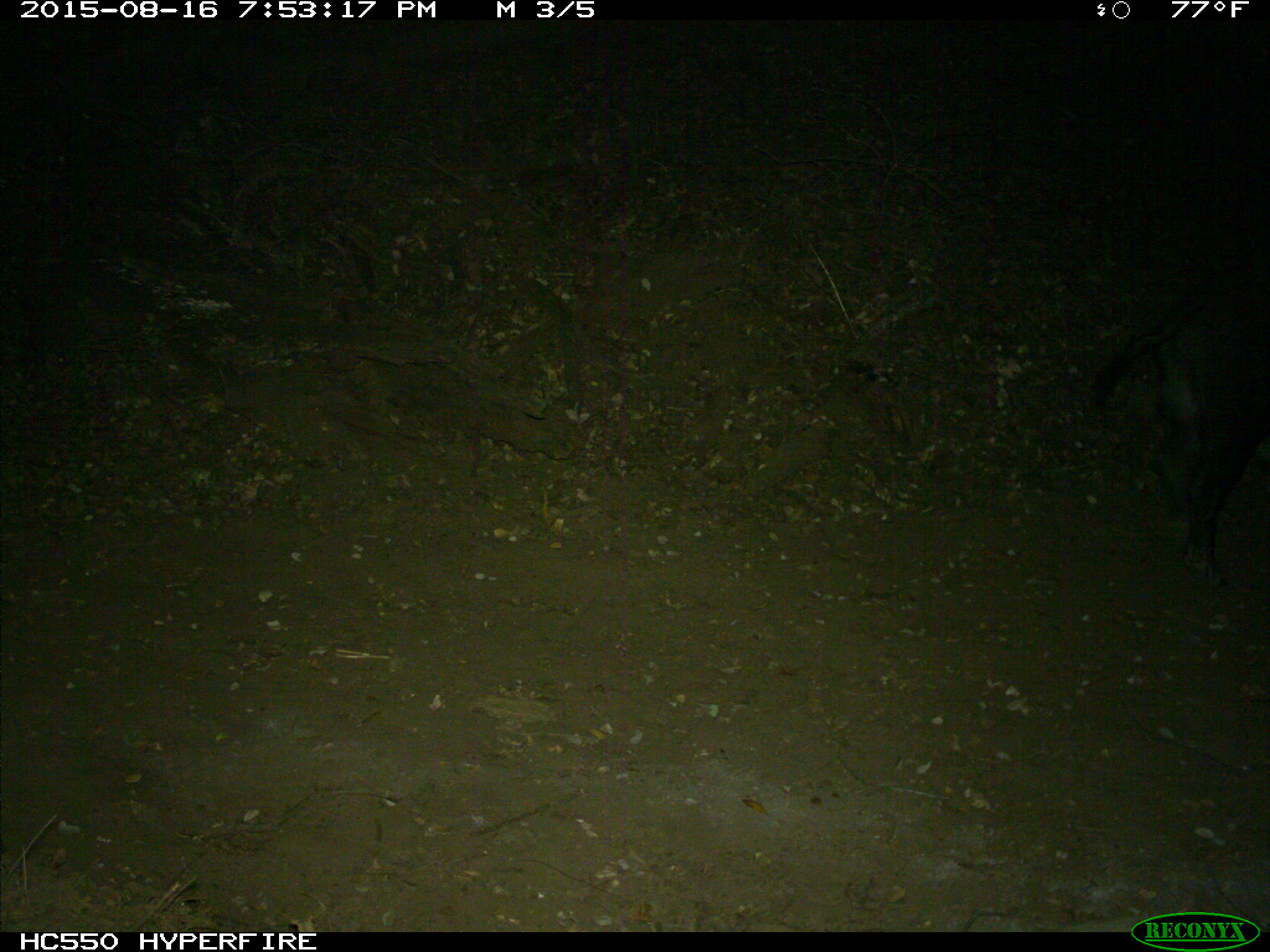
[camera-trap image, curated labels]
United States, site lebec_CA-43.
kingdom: Animalia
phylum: Chordata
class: Mammalia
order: Artiodactyla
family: Suidae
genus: Sus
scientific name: Sus scrofa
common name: wild boar